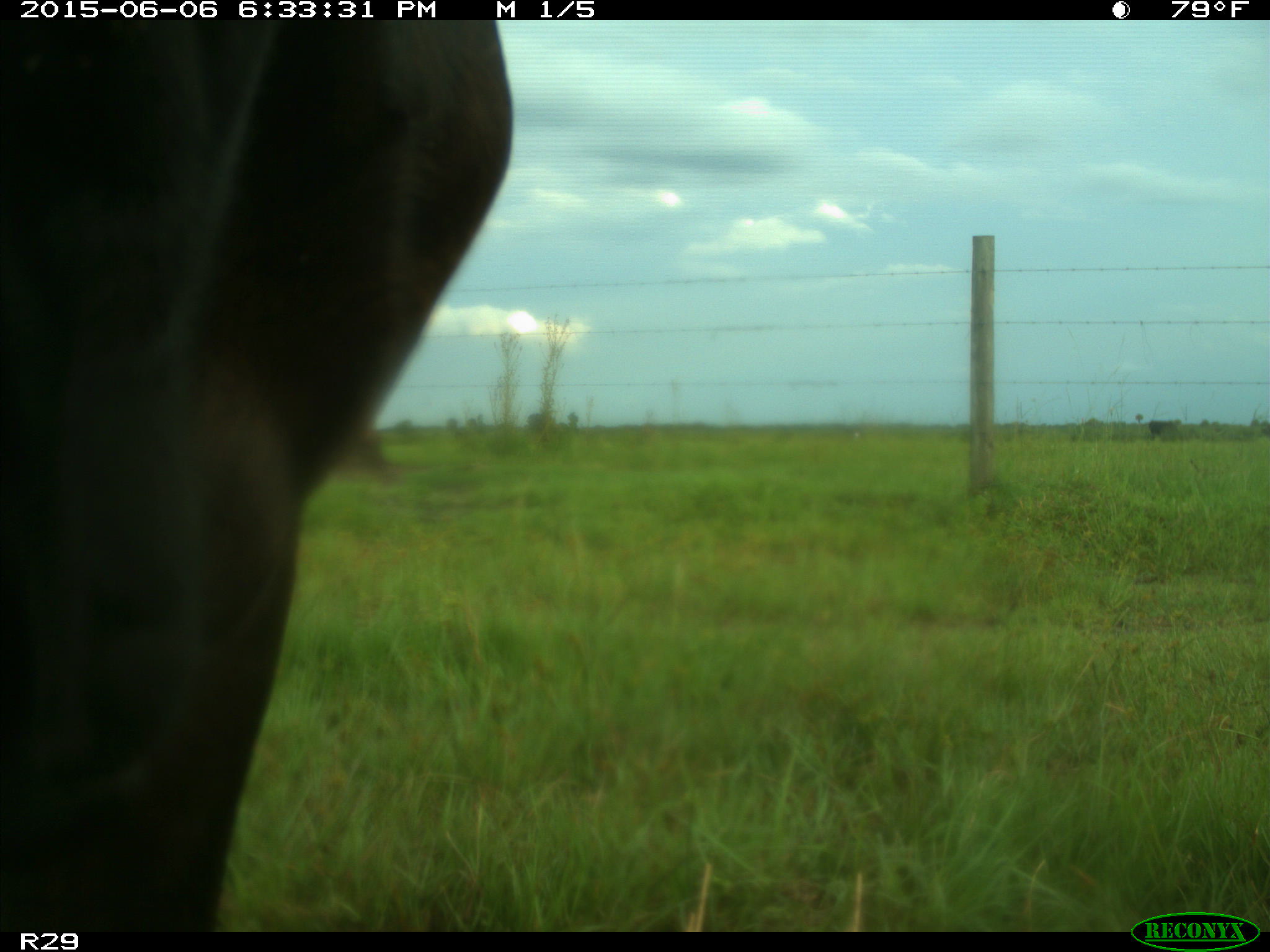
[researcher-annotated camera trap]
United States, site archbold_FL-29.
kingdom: Animalia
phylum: Chordata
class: Mammalia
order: Artiodactyla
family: Bovidae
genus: Bos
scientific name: Bos taurus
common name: domestic cow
Bos taurus (domestic cow).